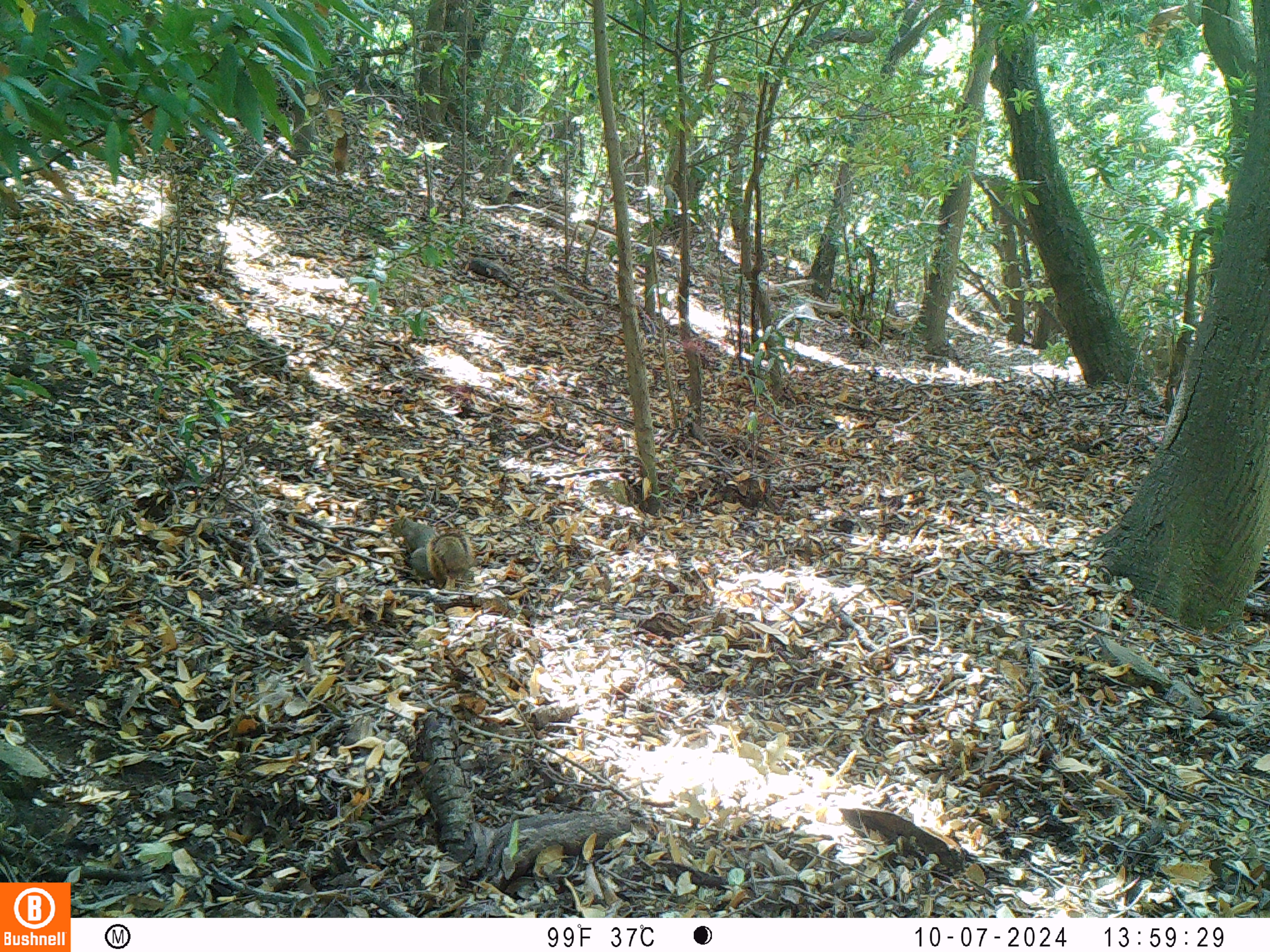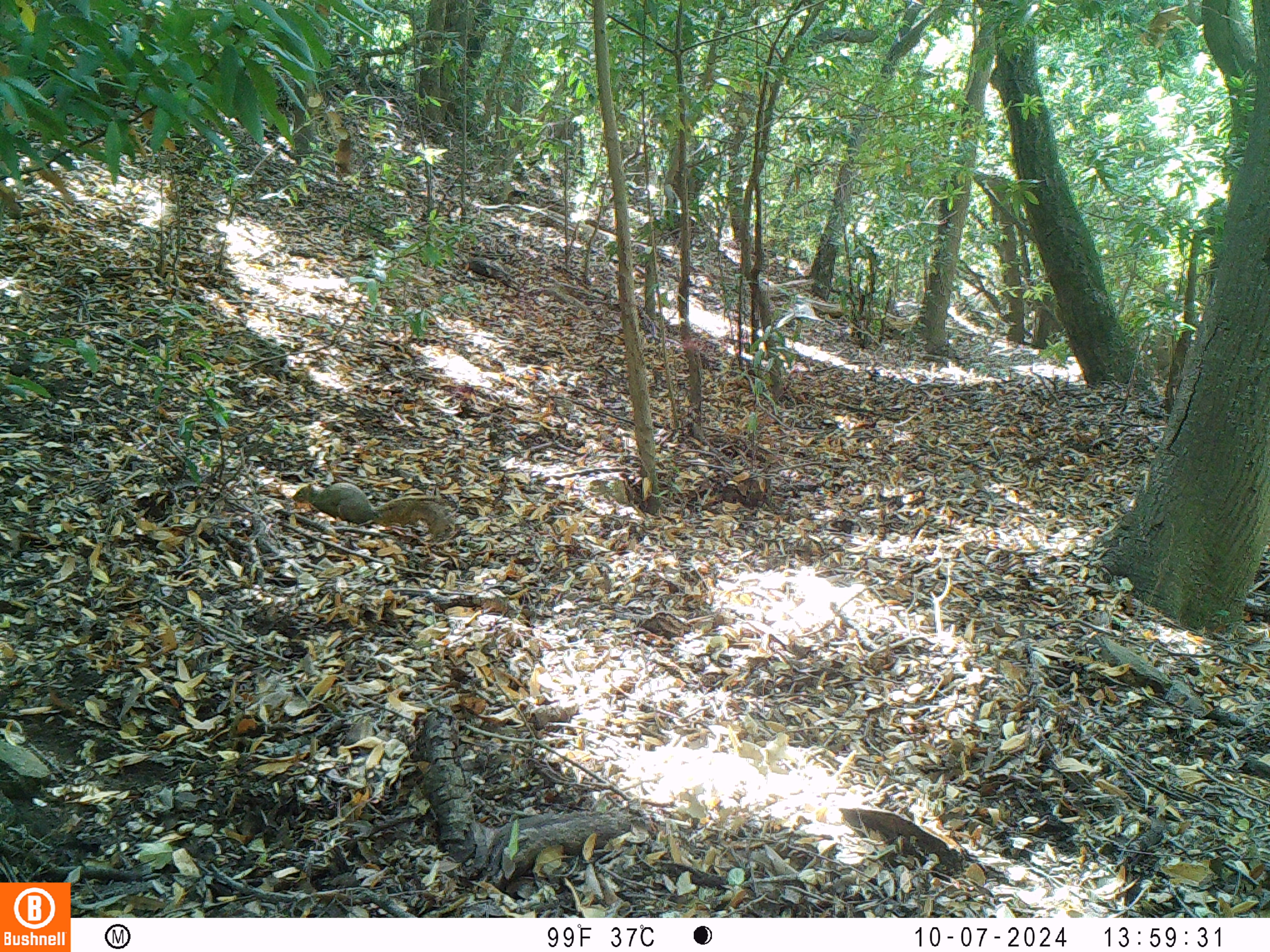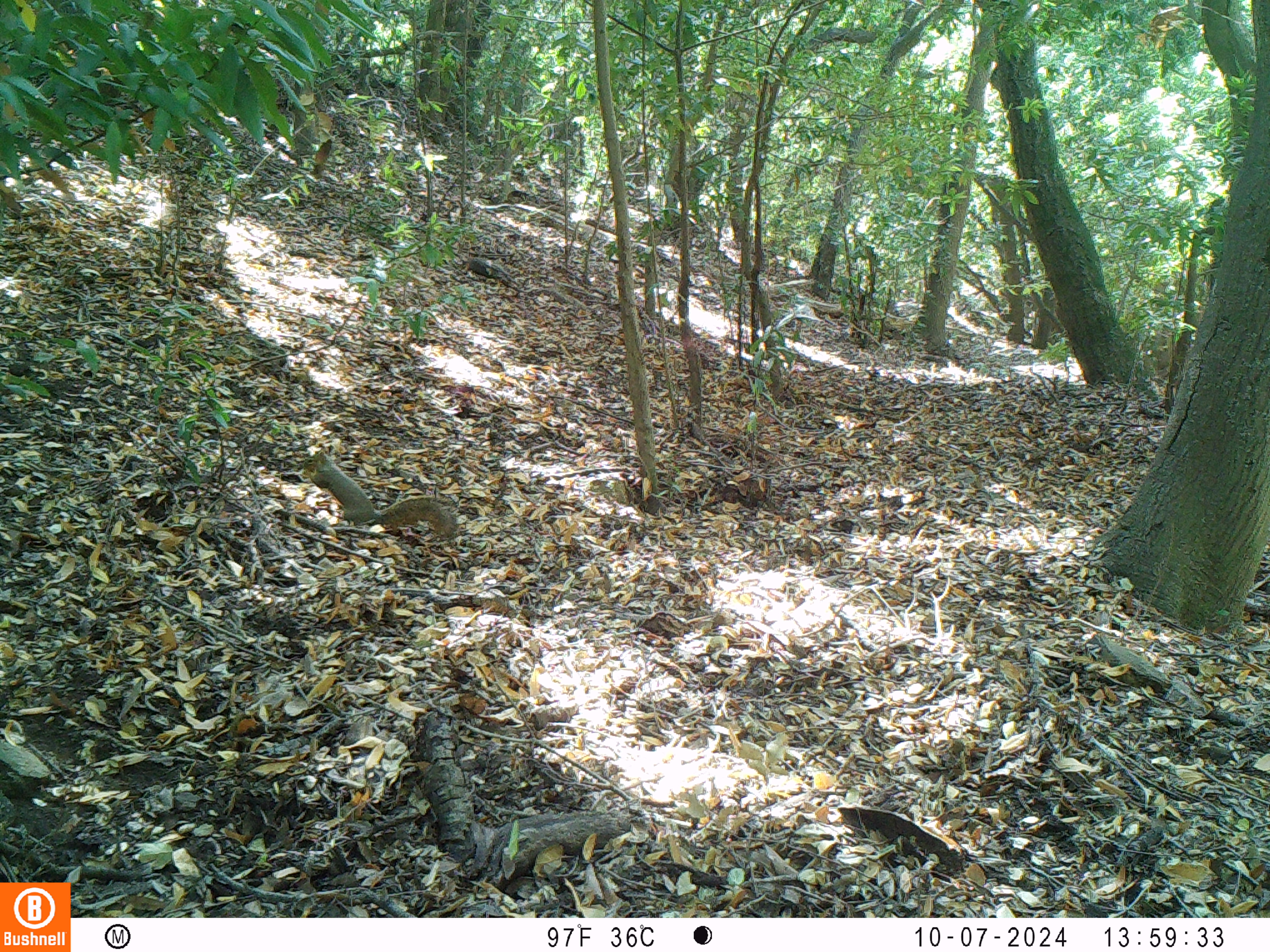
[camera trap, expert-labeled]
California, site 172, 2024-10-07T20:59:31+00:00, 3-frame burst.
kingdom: Animalia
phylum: Chordata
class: Mammalia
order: Rodentia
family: Sciuridae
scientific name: Sciuridae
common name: squirrel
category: unknown squirrel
Unknown squirrel (squirrel) (Sciuridae).